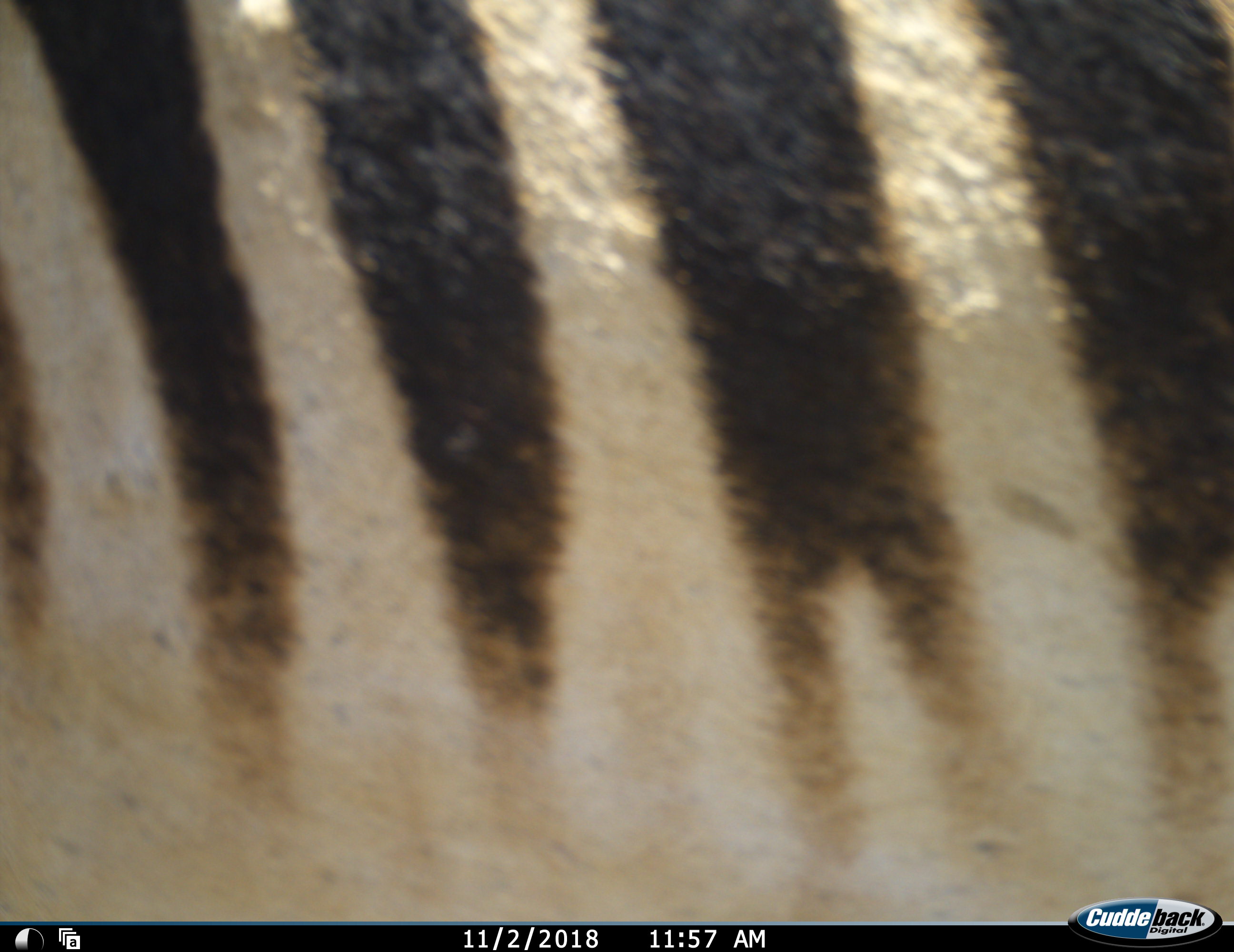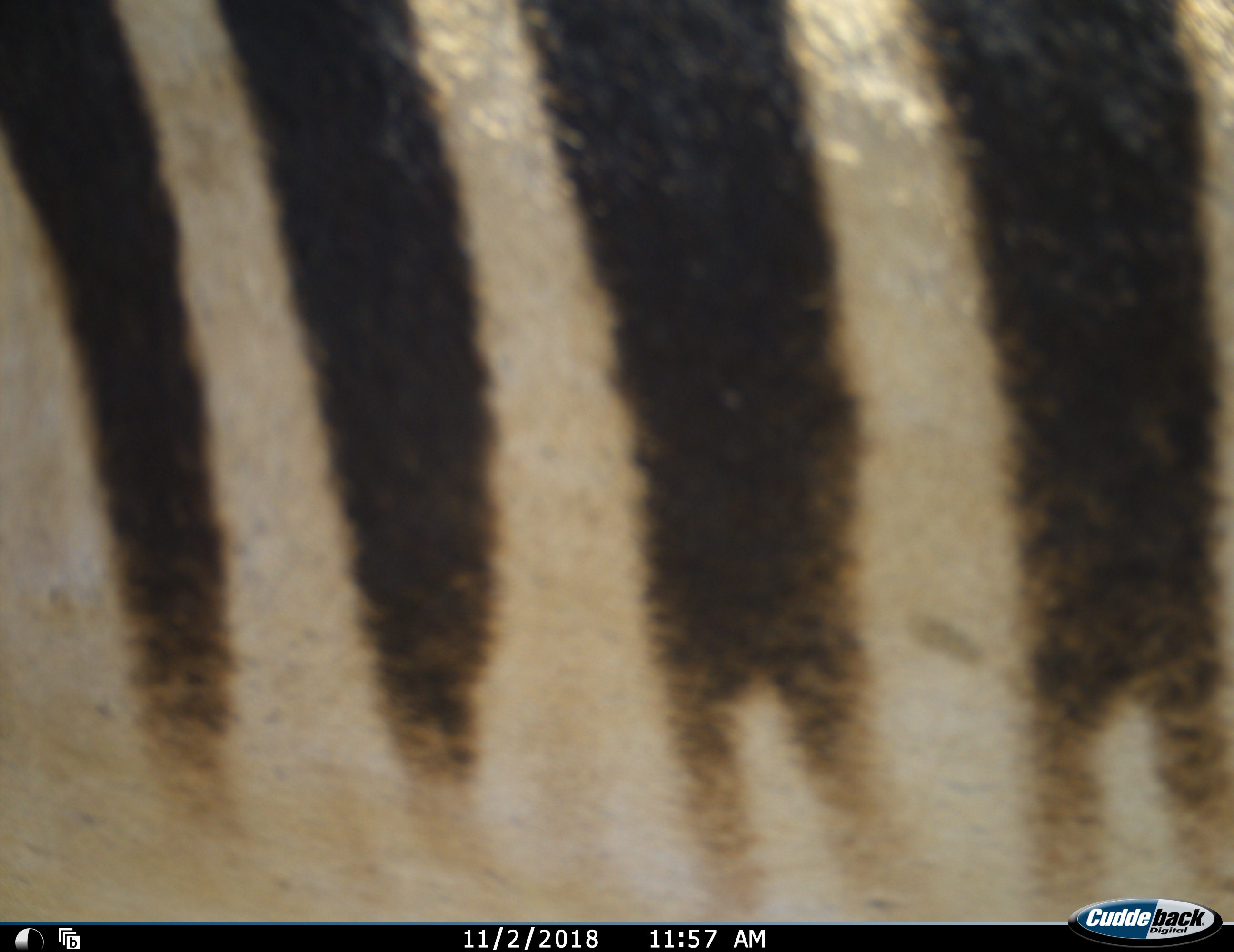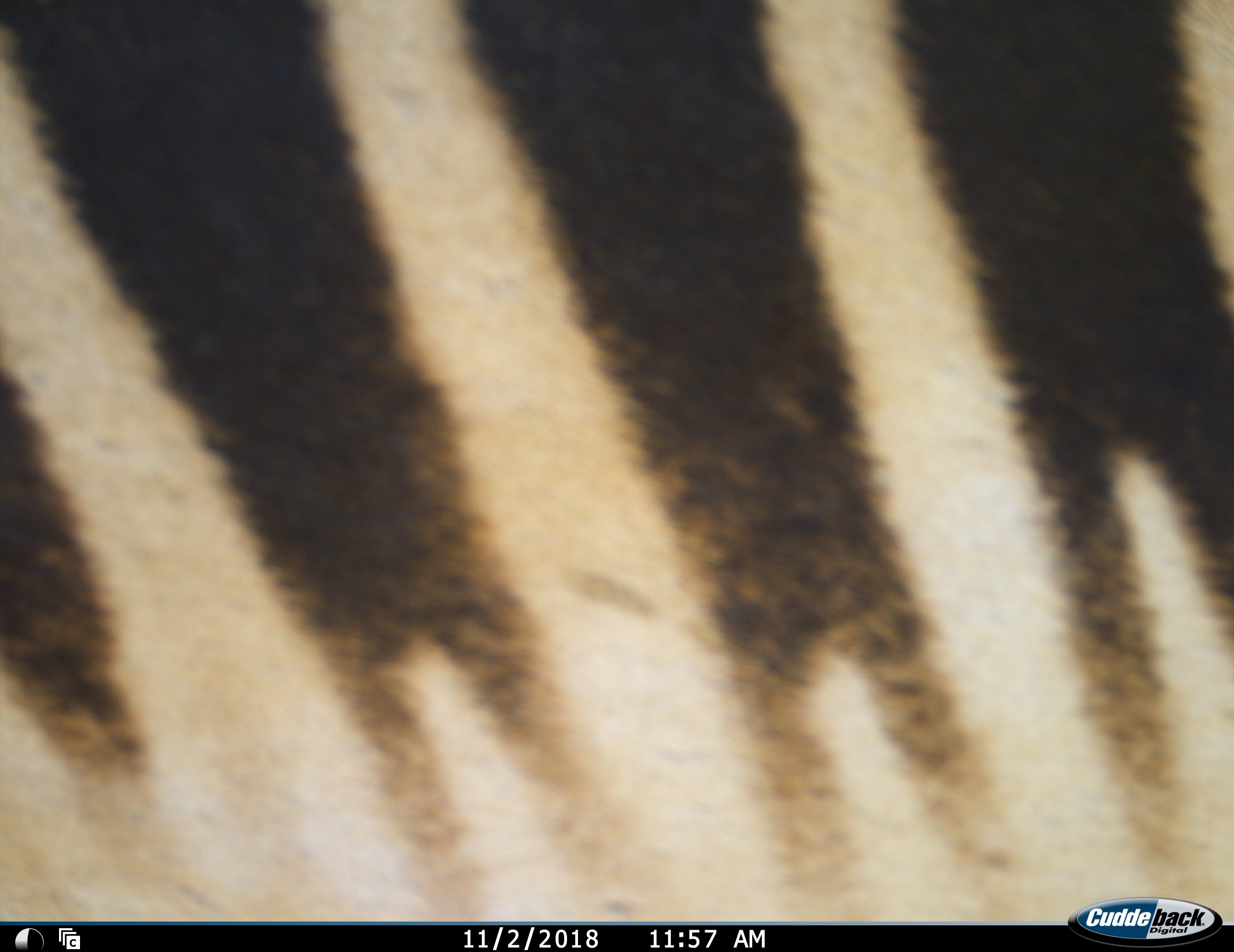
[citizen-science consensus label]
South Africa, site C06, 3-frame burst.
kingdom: Animalia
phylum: Chordata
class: Mammalia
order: Perissodactyla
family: Equidae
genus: Equus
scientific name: Equus zebra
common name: mountain zebra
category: zebramountain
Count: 1.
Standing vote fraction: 70%.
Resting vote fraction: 0%.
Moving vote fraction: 30%.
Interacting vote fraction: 0%.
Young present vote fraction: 0%.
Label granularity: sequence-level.